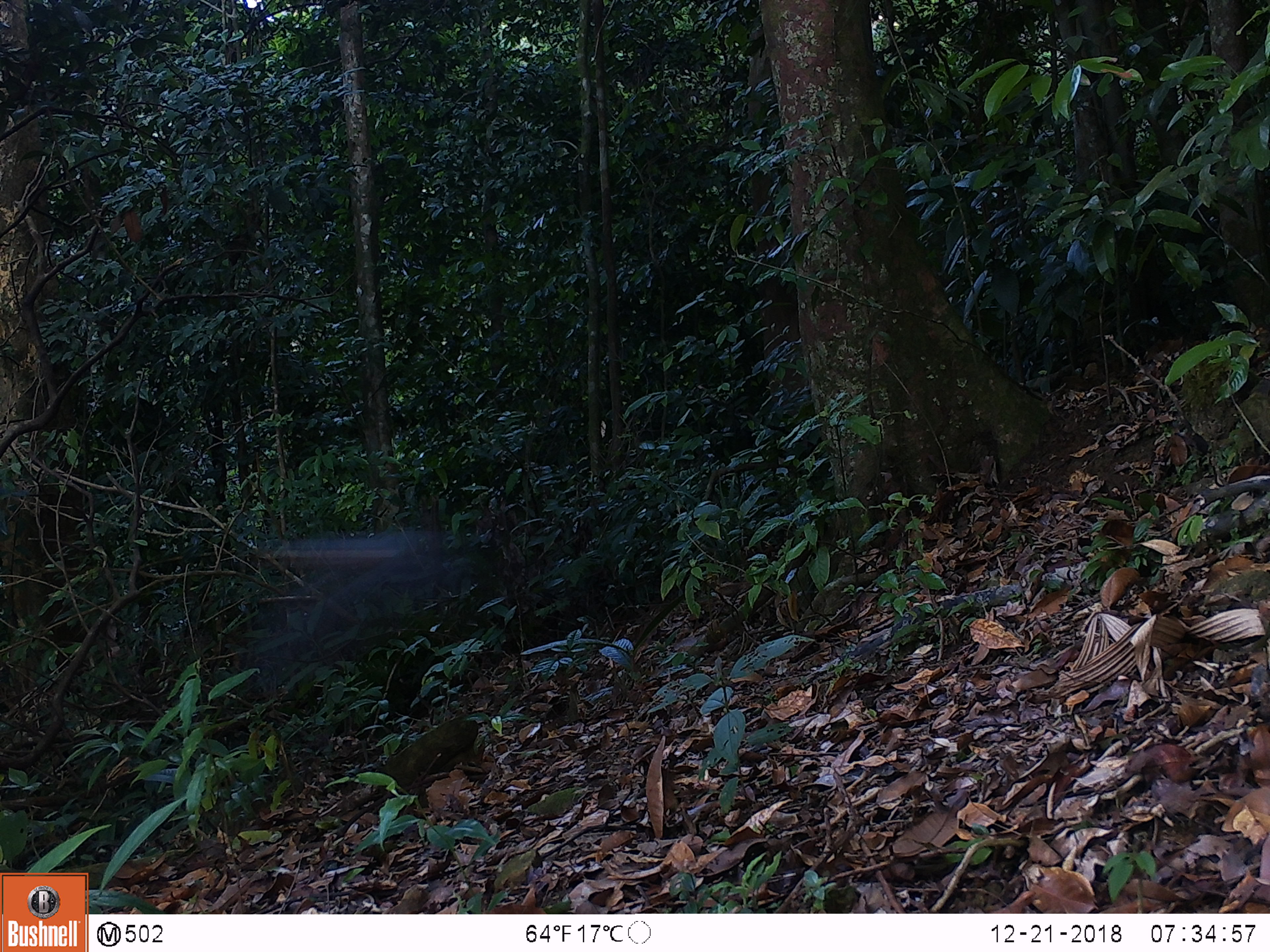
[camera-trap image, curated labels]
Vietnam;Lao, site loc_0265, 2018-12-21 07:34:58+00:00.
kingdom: Animalia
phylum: Chordata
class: Aves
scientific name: Aves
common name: bird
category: unidentified bird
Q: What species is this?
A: Unidentified bird (bird) (Aves).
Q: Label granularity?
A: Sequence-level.